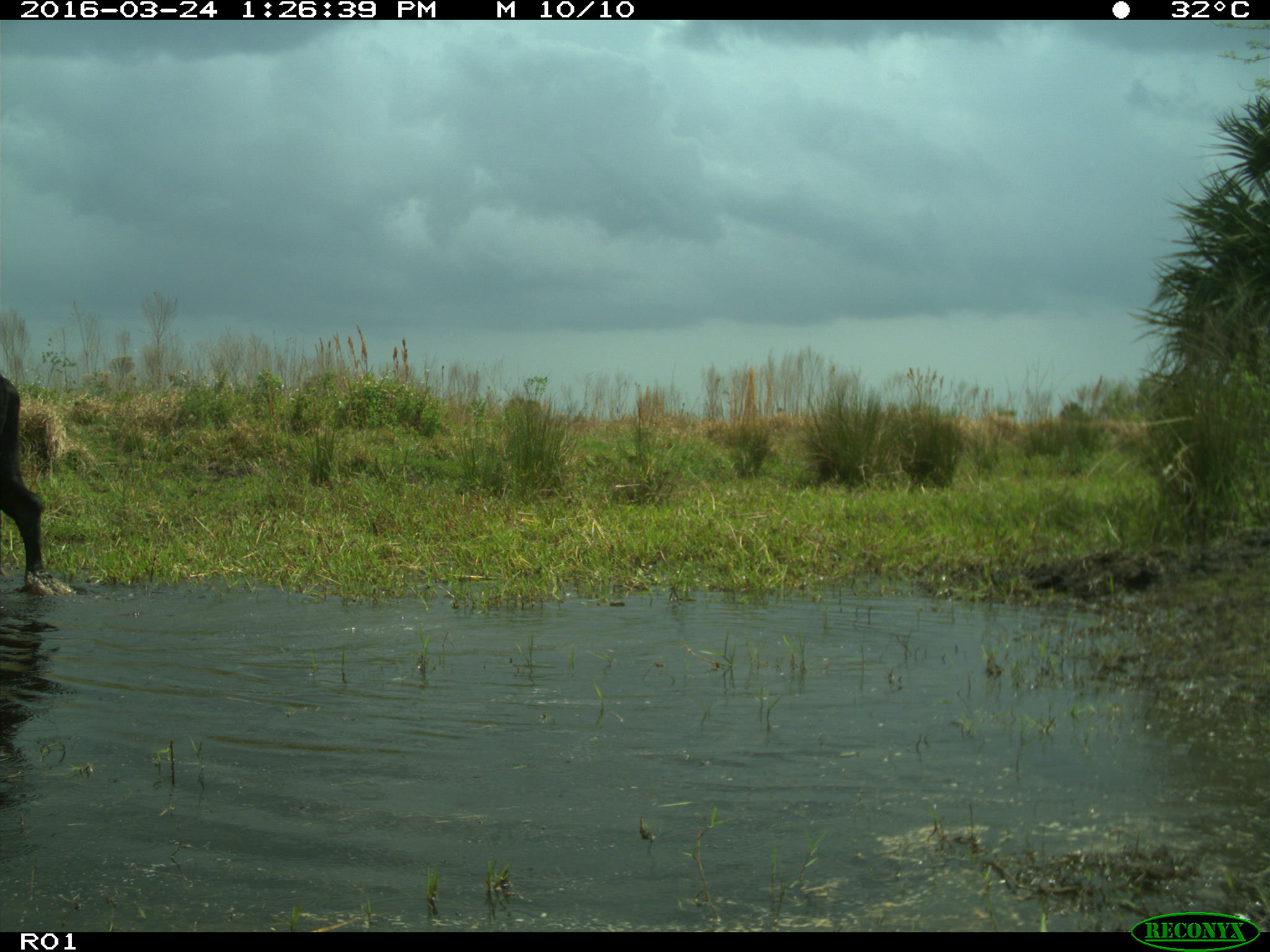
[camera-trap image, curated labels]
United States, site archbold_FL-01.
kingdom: Animalia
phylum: Chordata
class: Mammalia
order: Artiodactyla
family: Bovidae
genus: Bos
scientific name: Bos taurus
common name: domestic cow